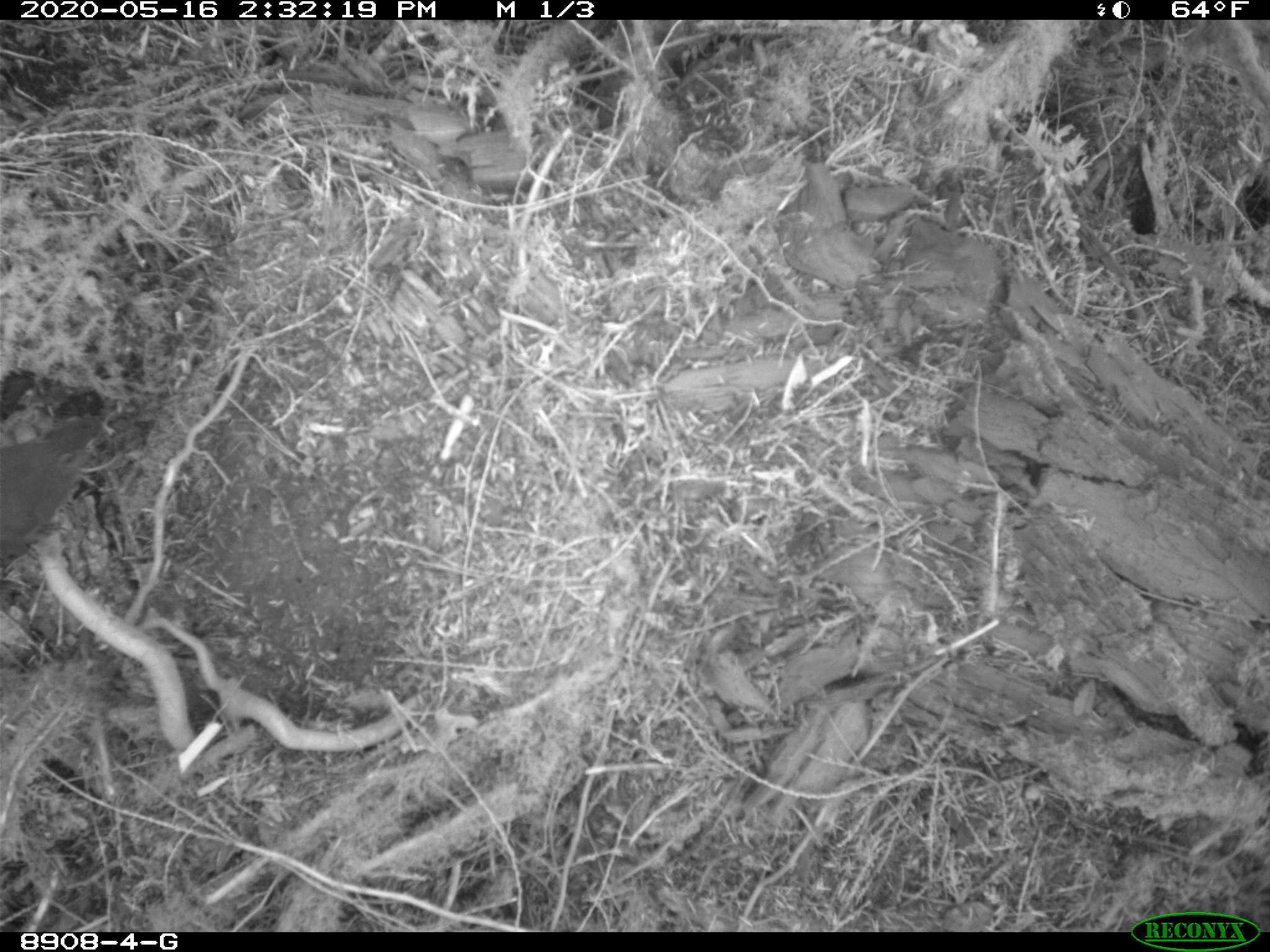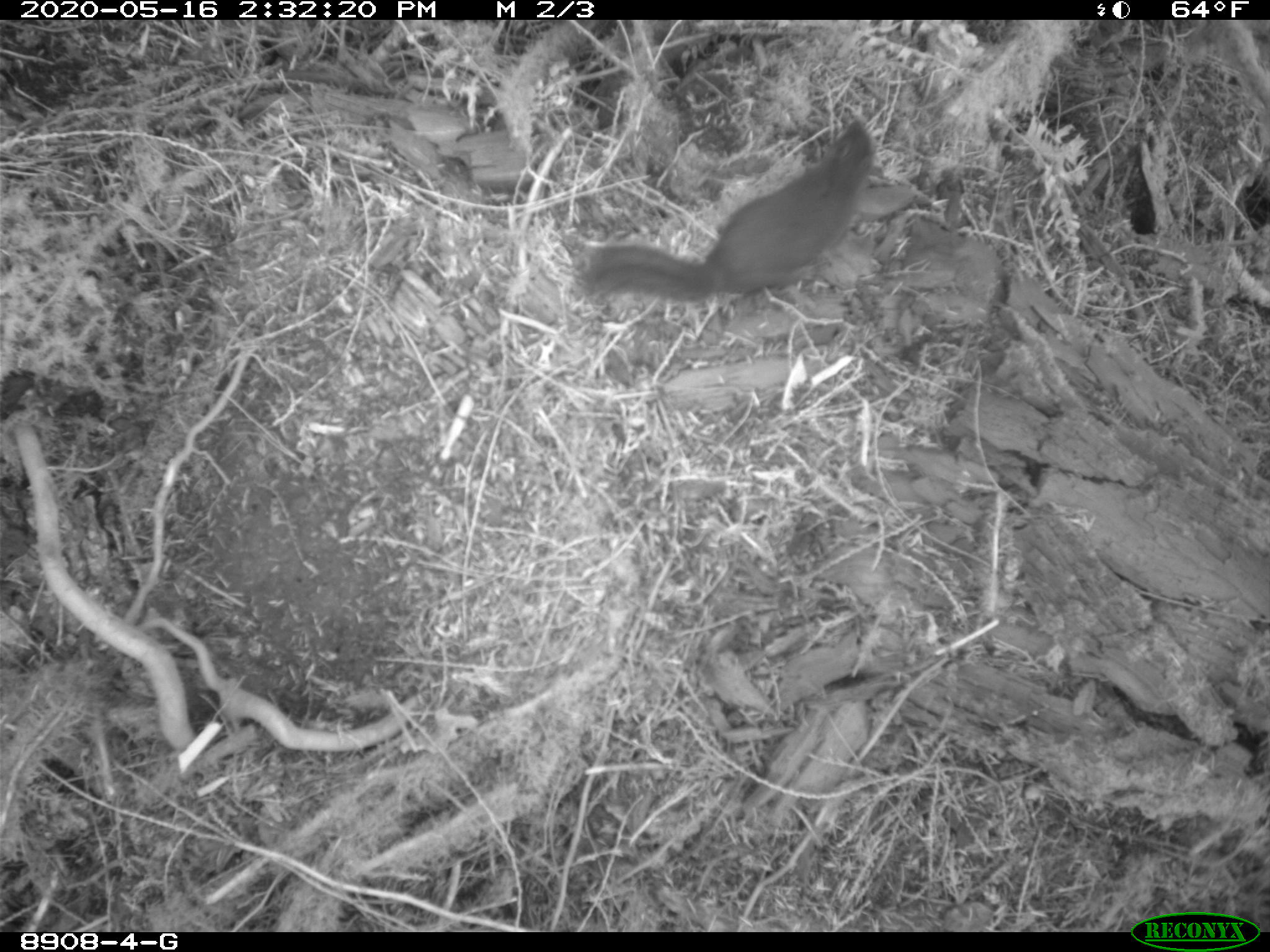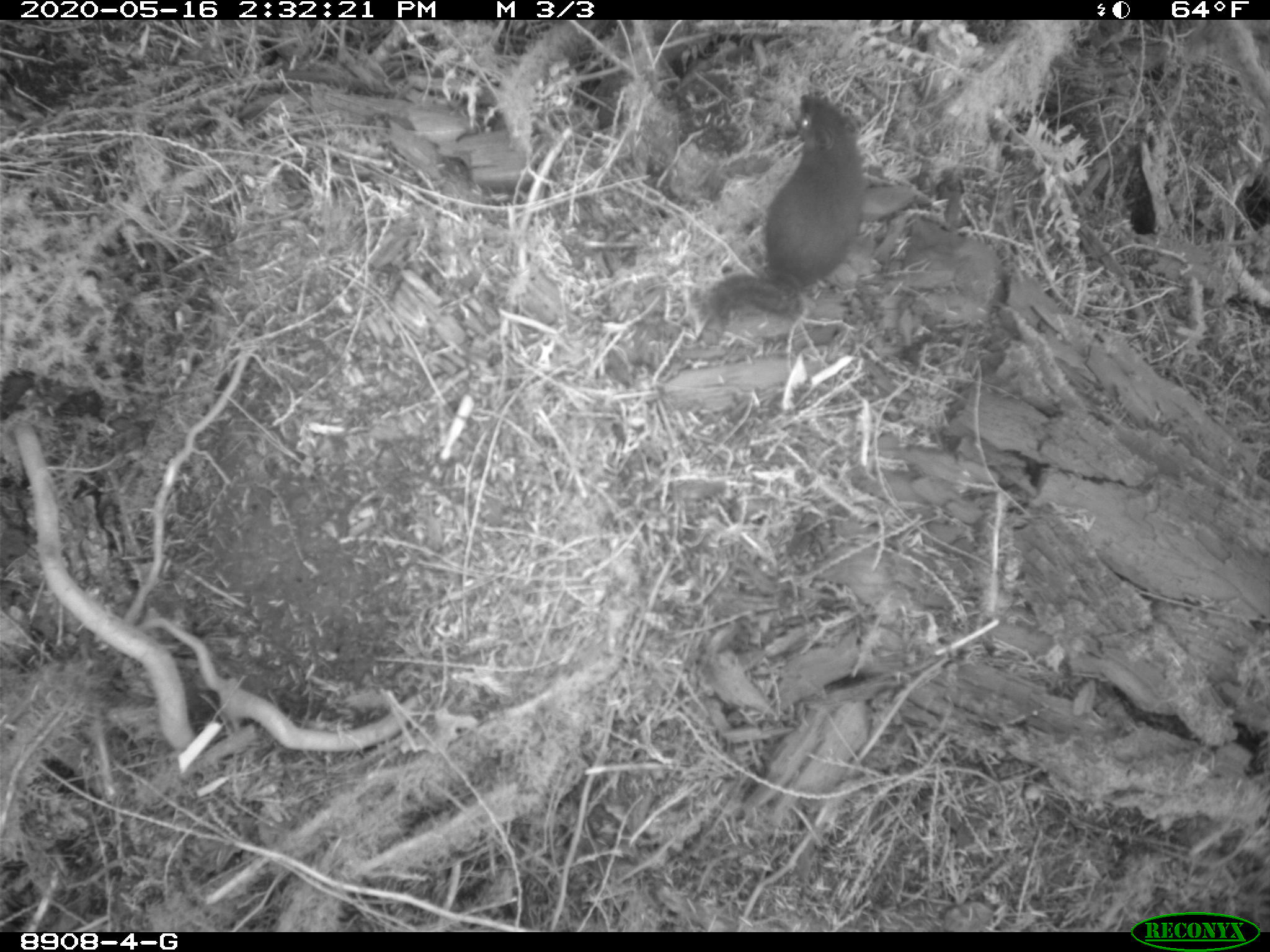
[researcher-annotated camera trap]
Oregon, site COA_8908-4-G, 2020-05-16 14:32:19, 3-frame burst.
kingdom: Animalia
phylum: Chordata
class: Mammalia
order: Rodentia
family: Sciuridae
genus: Tamiasciurus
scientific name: Tamiasciurus douglasii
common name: douglas squirrel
Douglas squirrel (Tamiasciurus douglasii).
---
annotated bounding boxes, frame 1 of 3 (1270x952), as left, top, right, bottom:
douglas squirrel: 0, 411, 110, 577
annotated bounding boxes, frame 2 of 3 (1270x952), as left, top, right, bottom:
douglas squirrel: 566, 121, 881, 310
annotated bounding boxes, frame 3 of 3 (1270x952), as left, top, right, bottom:
douglas squirrel: 694, 90, 863, 331